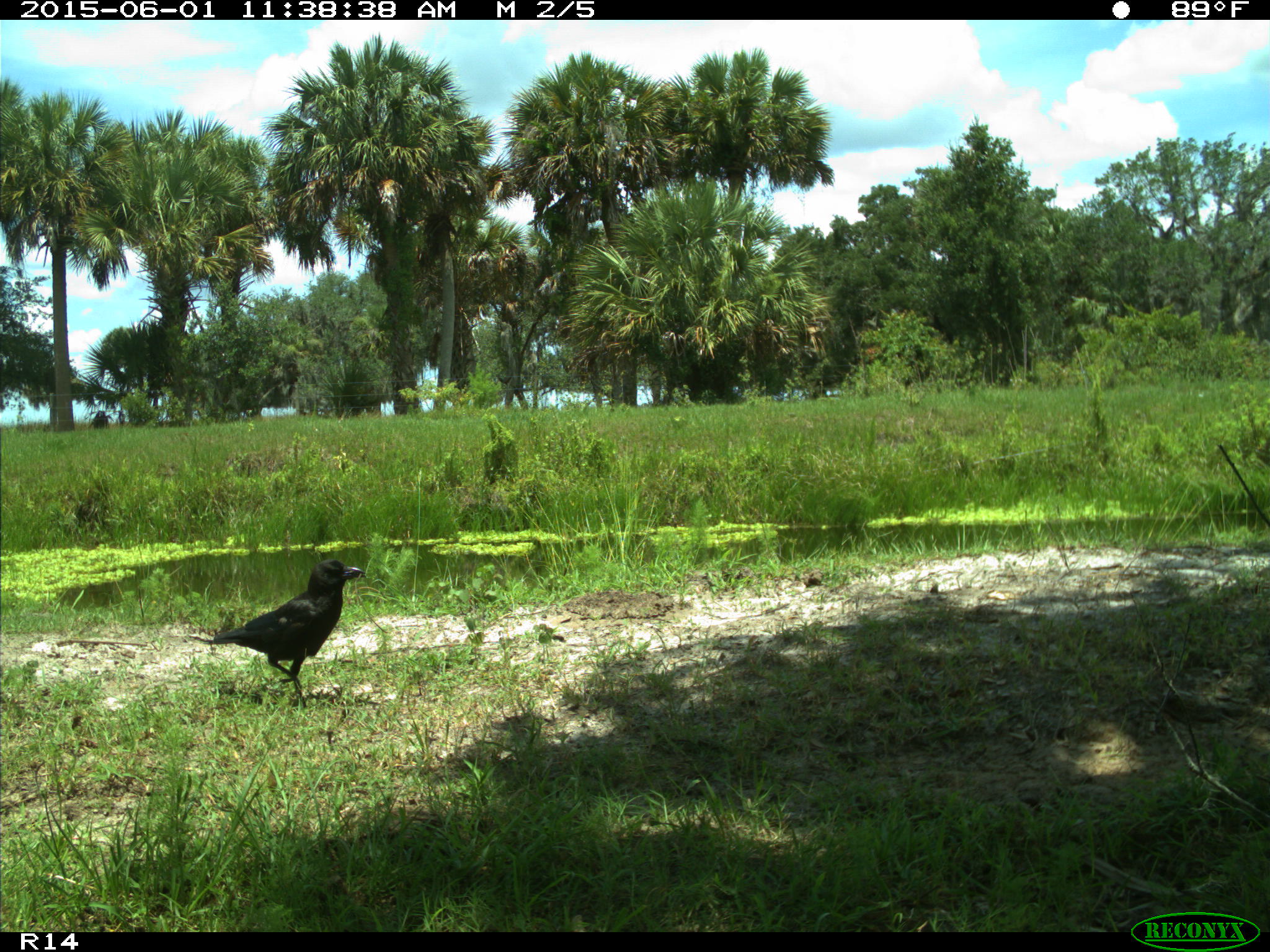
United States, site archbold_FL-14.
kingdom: Animalia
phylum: Chordata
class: Aves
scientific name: Aves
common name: birds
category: unidentified bird